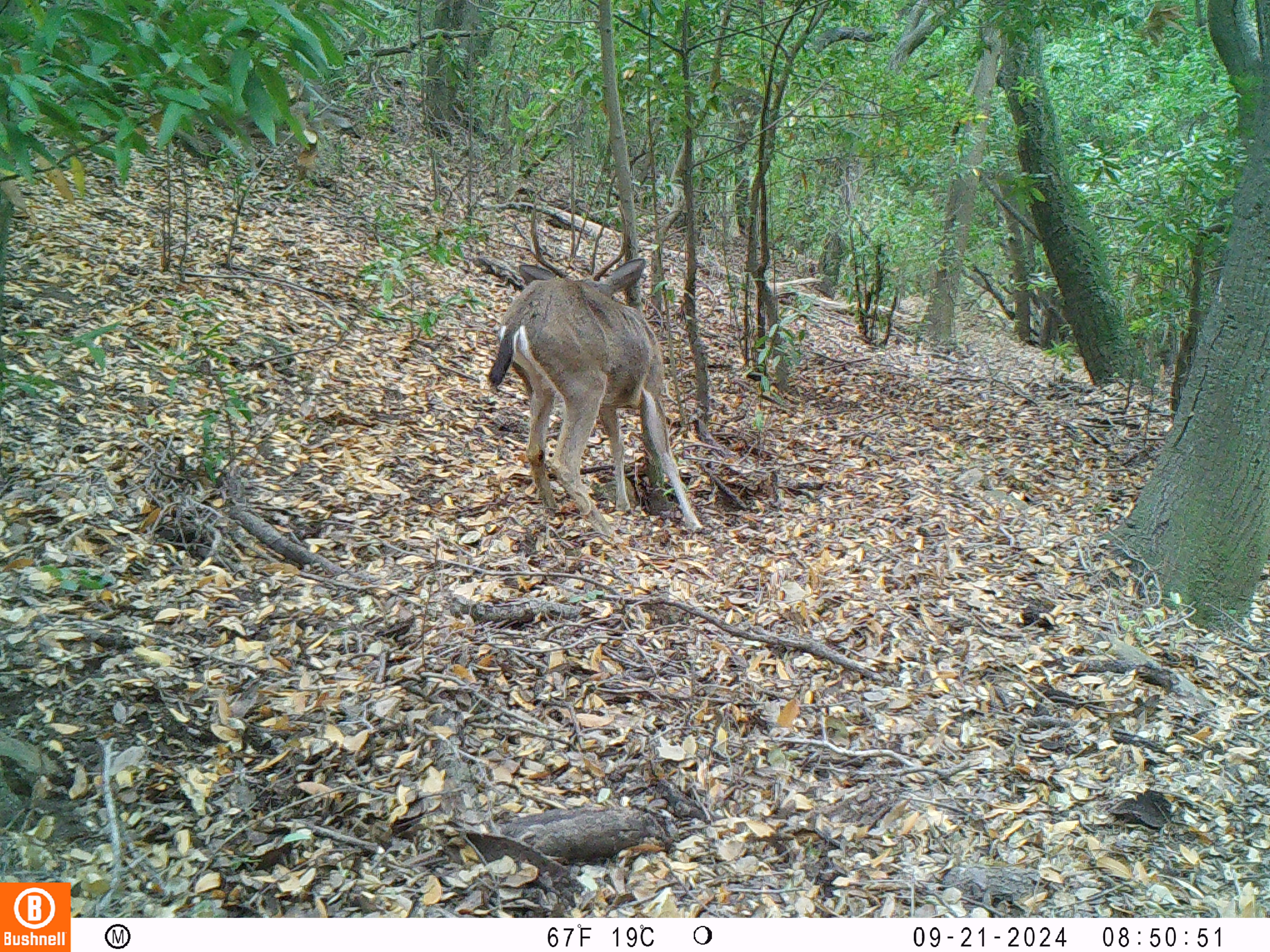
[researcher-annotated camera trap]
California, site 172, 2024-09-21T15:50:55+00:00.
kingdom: Animalia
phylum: Chordata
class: Mammalia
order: Artiodactyla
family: Cervidae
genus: Odocoileus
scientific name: Odocoileus hemionus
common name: mule deer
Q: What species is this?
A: Mule deer (Odocoileus hemionus).